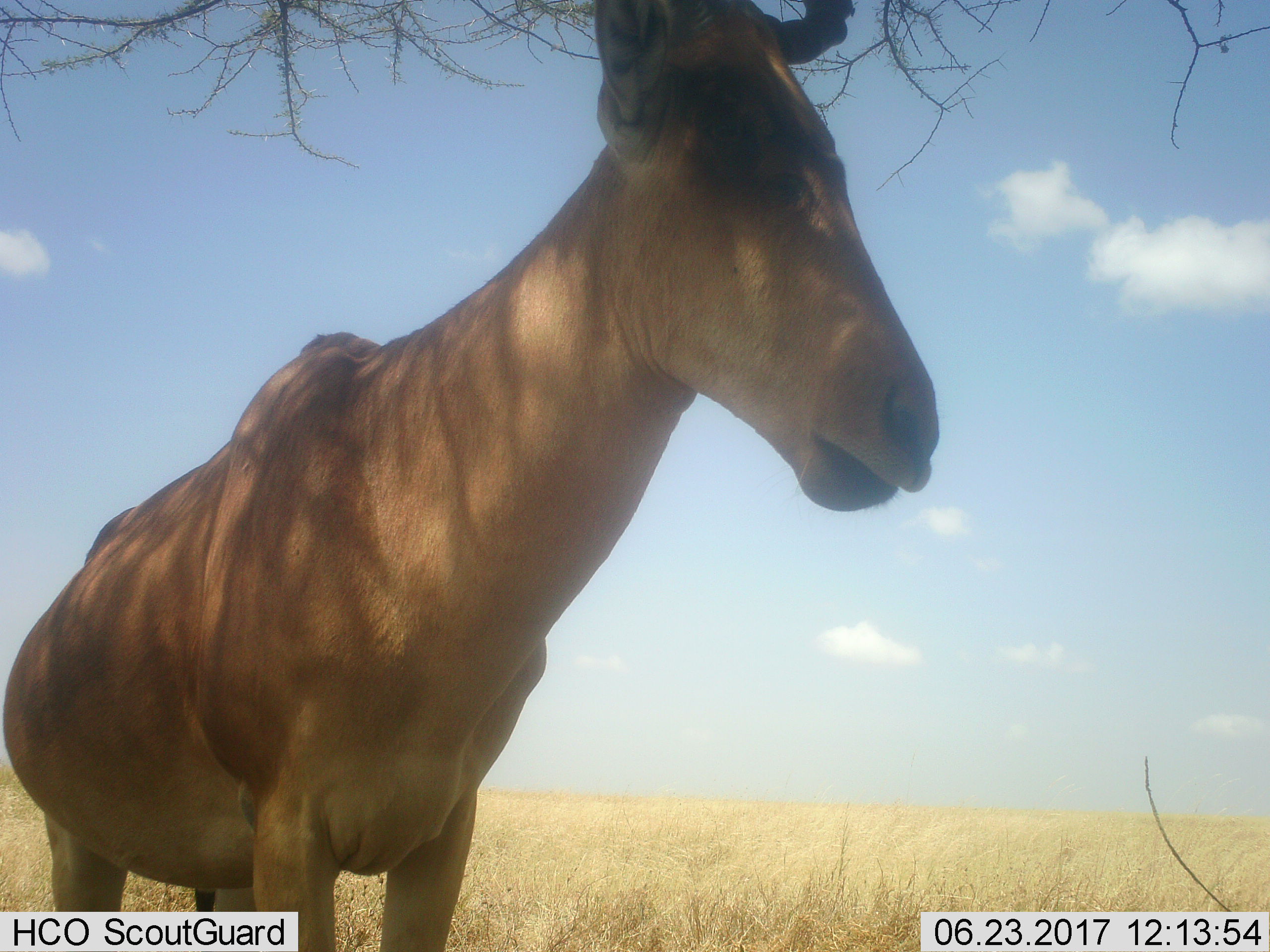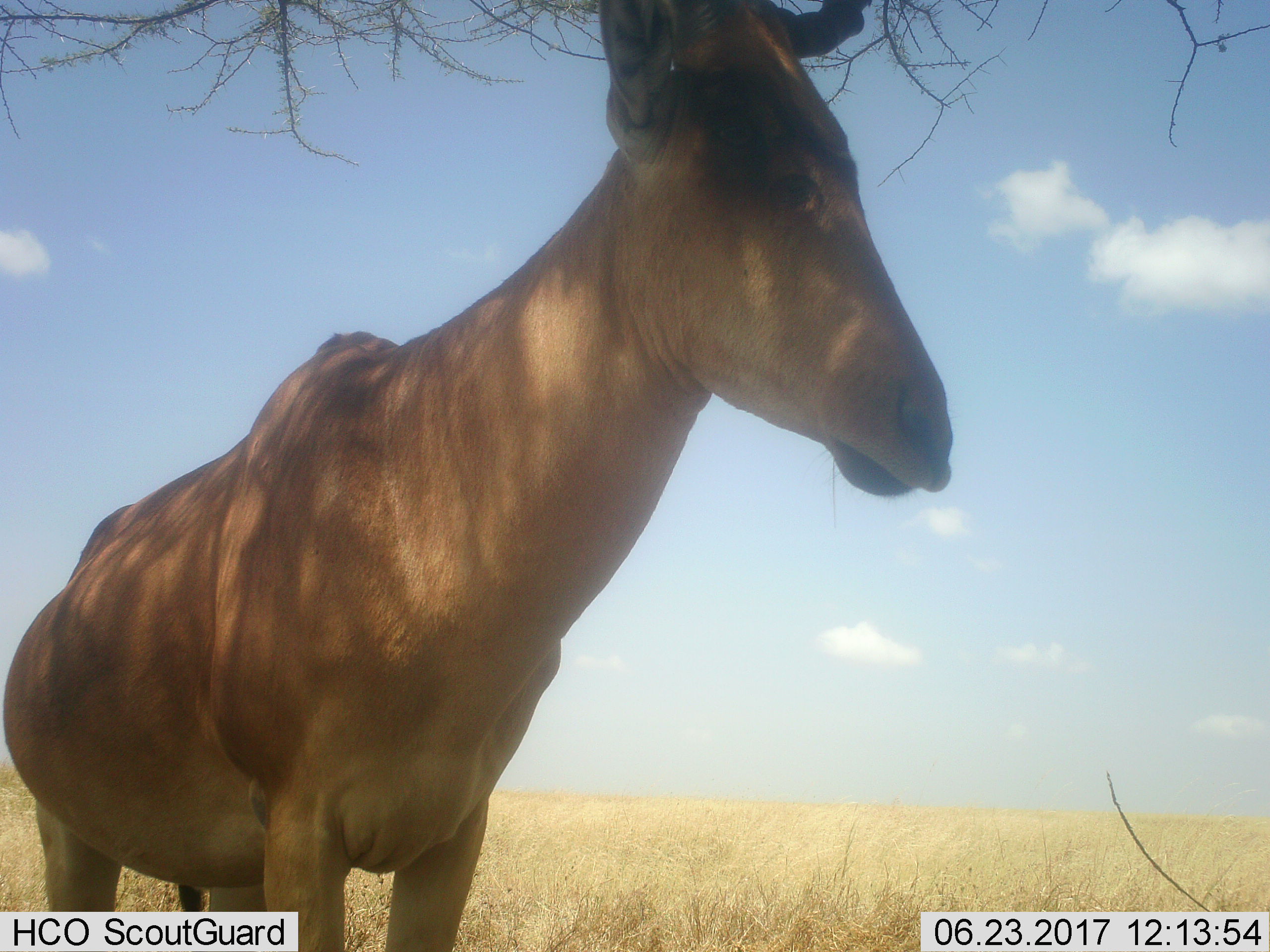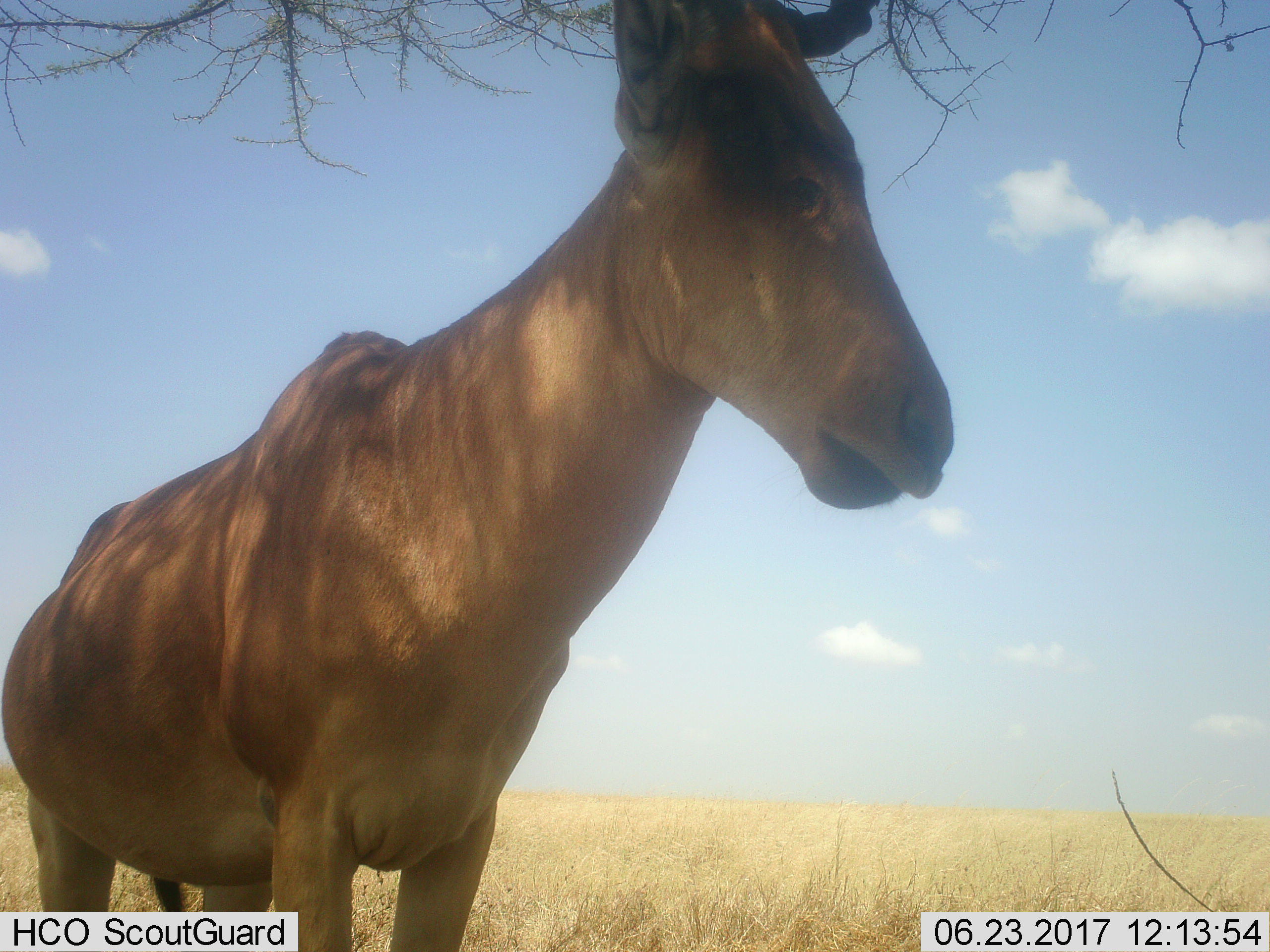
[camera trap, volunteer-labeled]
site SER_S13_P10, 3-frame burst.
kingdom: Animalia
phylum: Chordata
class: Mammalia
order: Artiodactyla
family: Bovidae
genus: Alcelaphus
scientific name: Alcelaphus buselaphus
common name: hartebeest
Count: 1.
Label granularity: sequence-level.